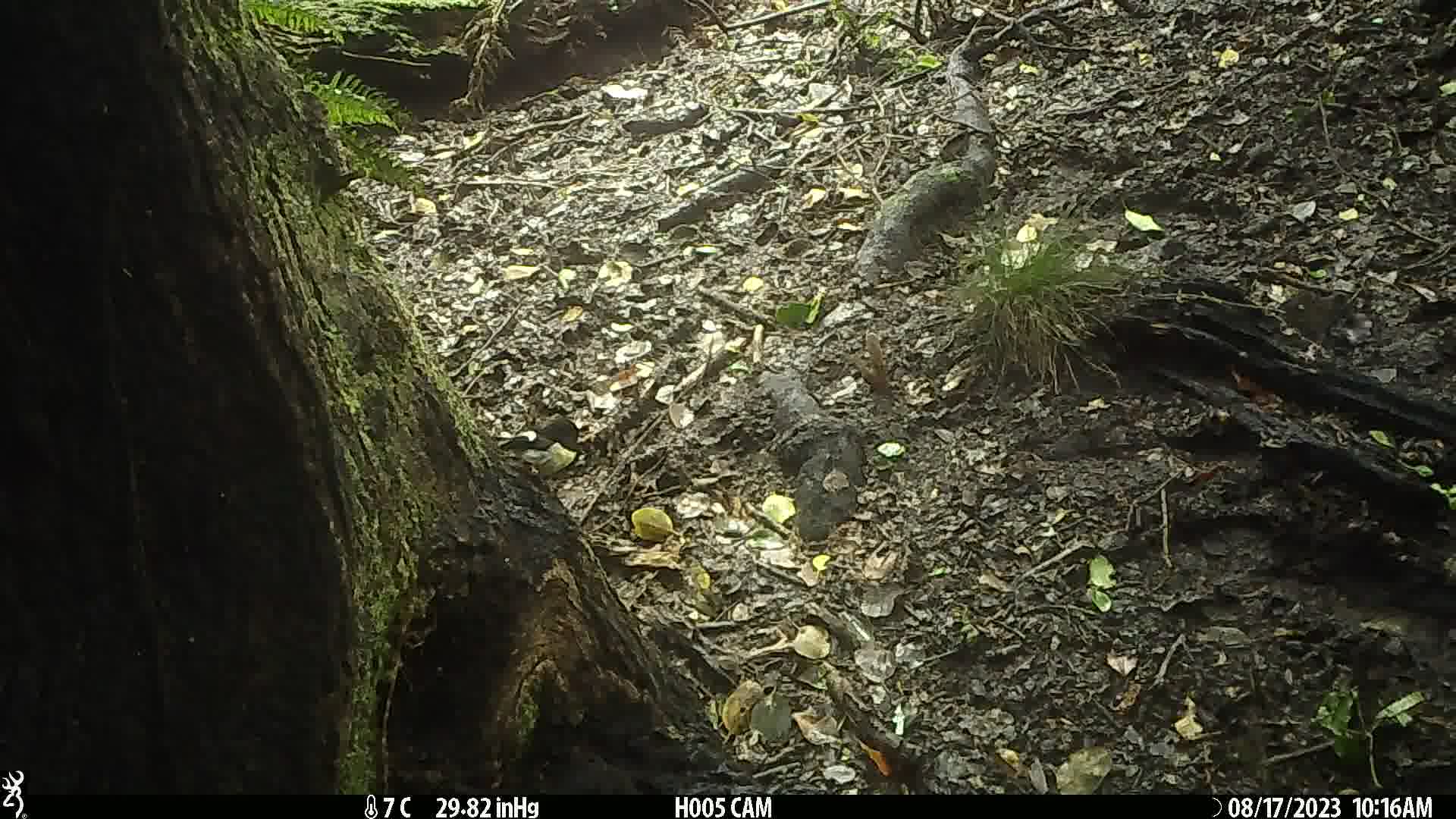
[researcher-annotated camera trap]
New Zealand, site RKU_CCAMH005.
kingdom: Animalia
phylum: Chordata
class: Aves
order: Passeriformes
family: Petroicidae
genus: Petroica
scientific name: Petroica macrocephala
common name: tomtit